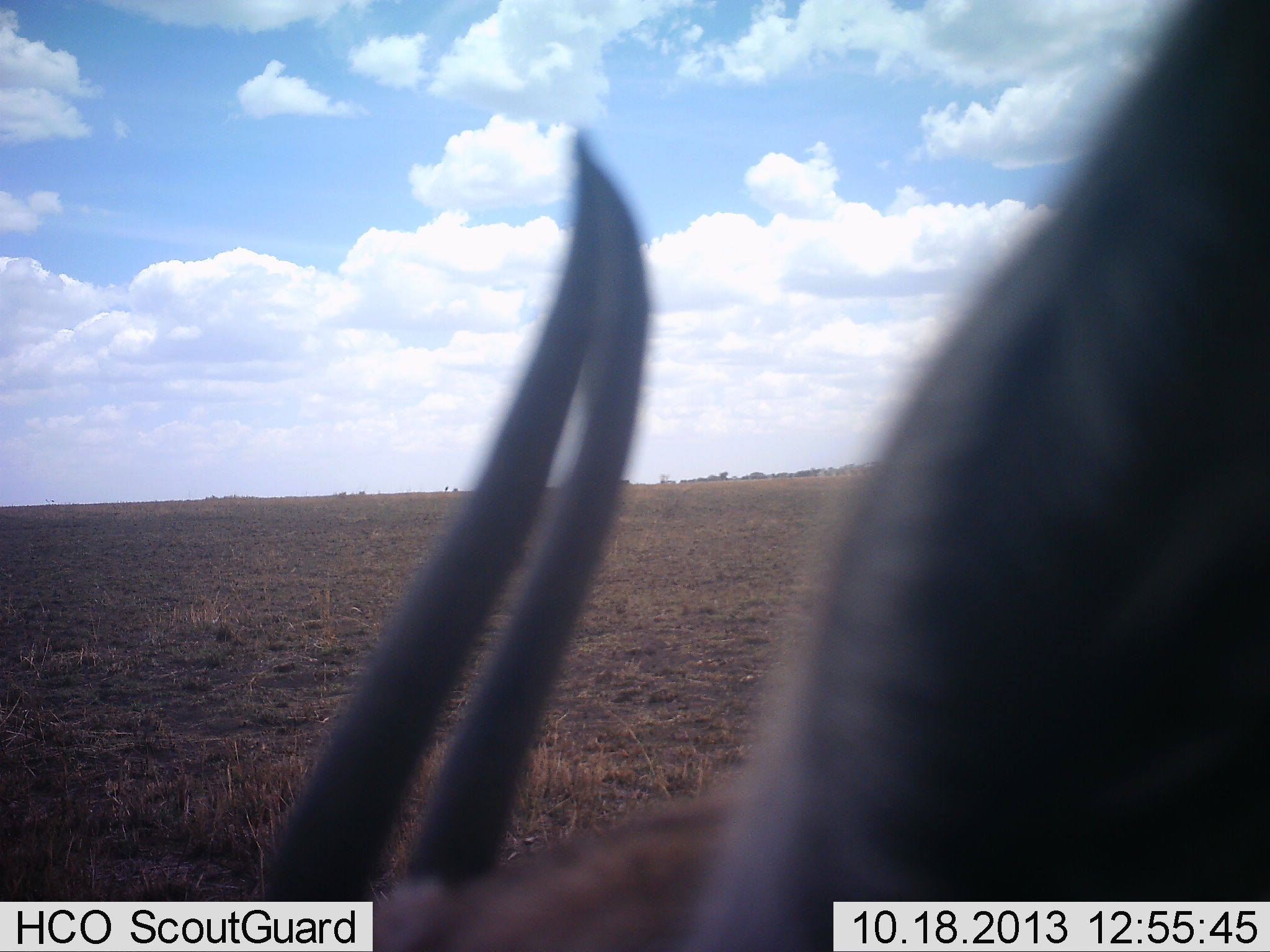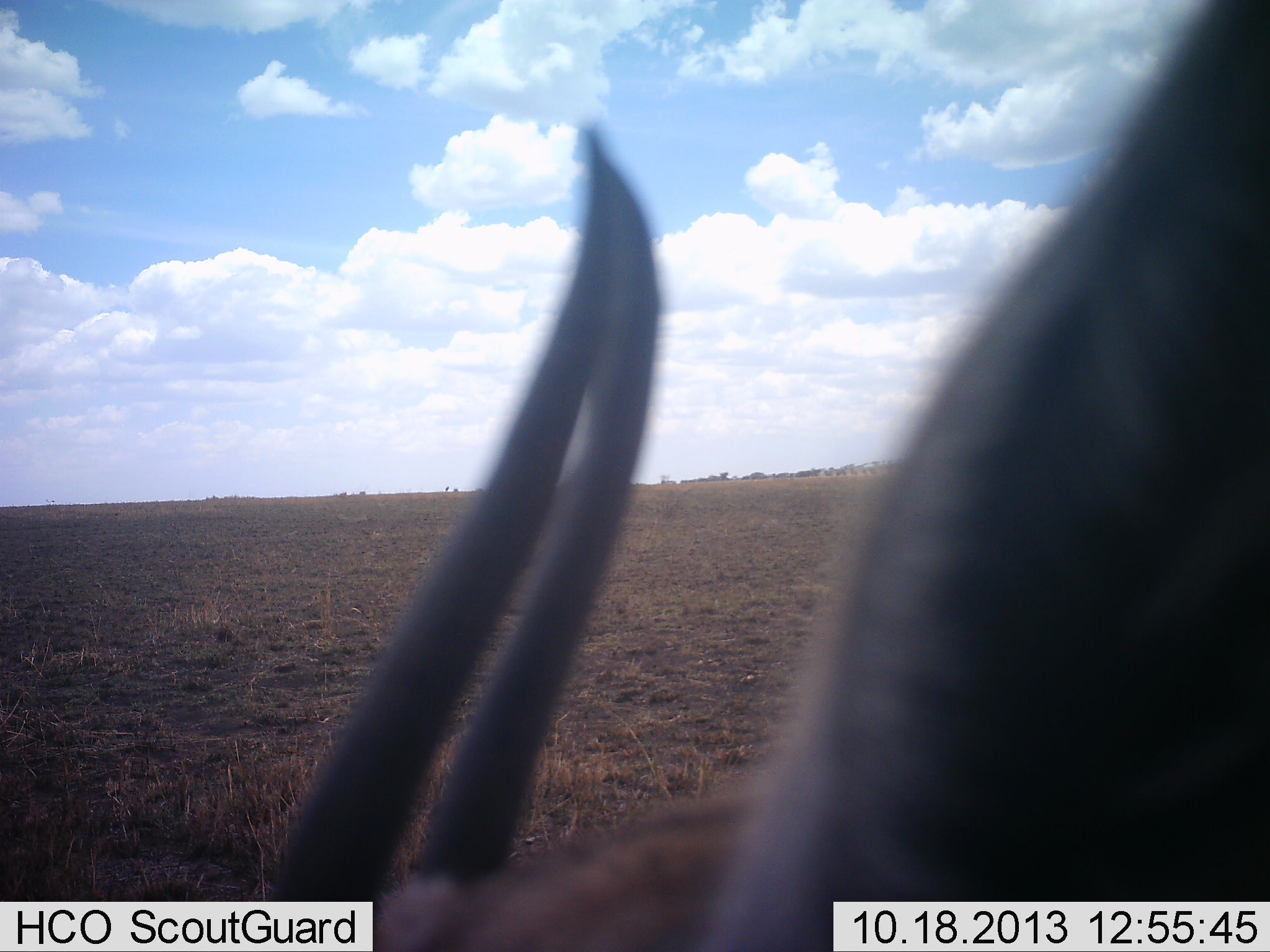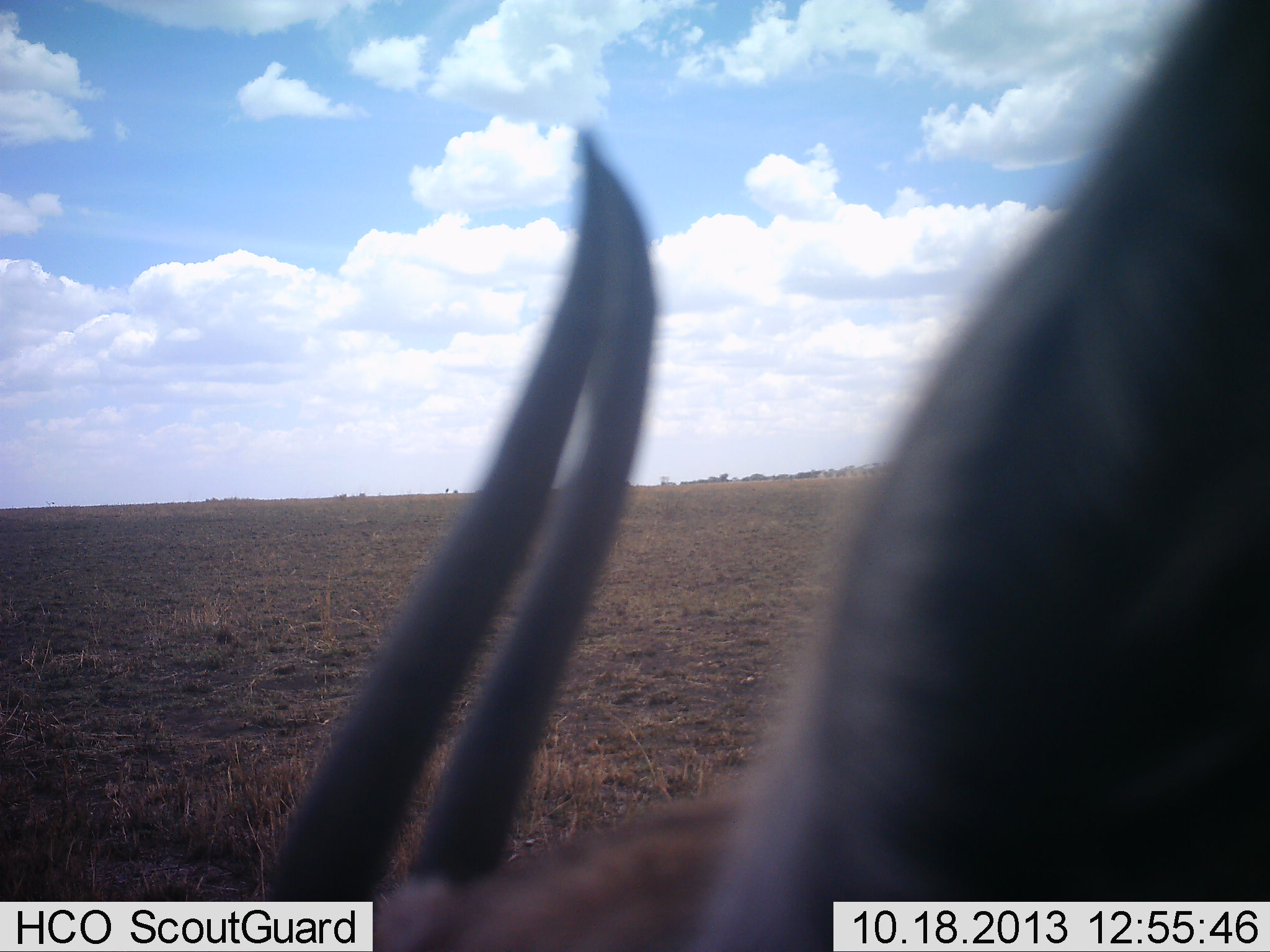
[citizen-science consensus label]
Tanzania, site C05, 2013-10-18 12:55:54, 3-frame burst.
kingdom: Animalia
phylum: Chordata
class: Mammalia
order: Artiodactyla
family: Bovidae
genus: Eudorcas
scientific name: Eudorcas thomsonii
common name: thomson's gazelle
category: gazellethomsons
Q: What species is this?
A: Gazellethomsons (thomson's gazelle) (Eudorcas thomsonii).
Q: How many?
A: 1.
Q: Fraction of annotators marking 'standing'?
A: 40%.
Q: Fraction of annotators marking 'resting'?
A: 0%.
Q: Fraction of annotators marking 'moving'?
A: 0%.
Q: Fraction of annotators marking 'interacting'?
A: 0%.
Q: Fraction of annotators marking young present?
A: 0%.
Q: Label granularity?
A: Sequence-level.